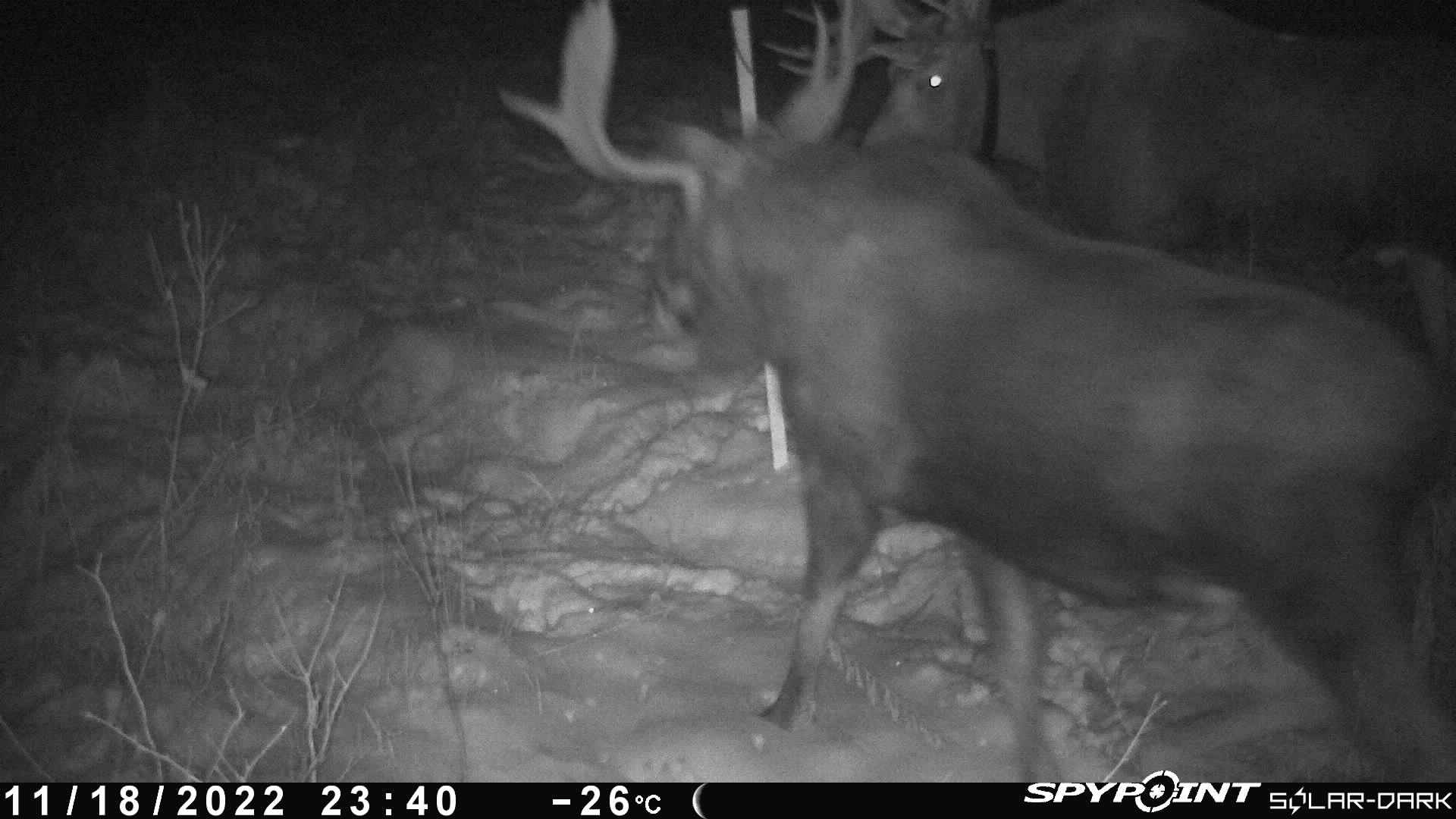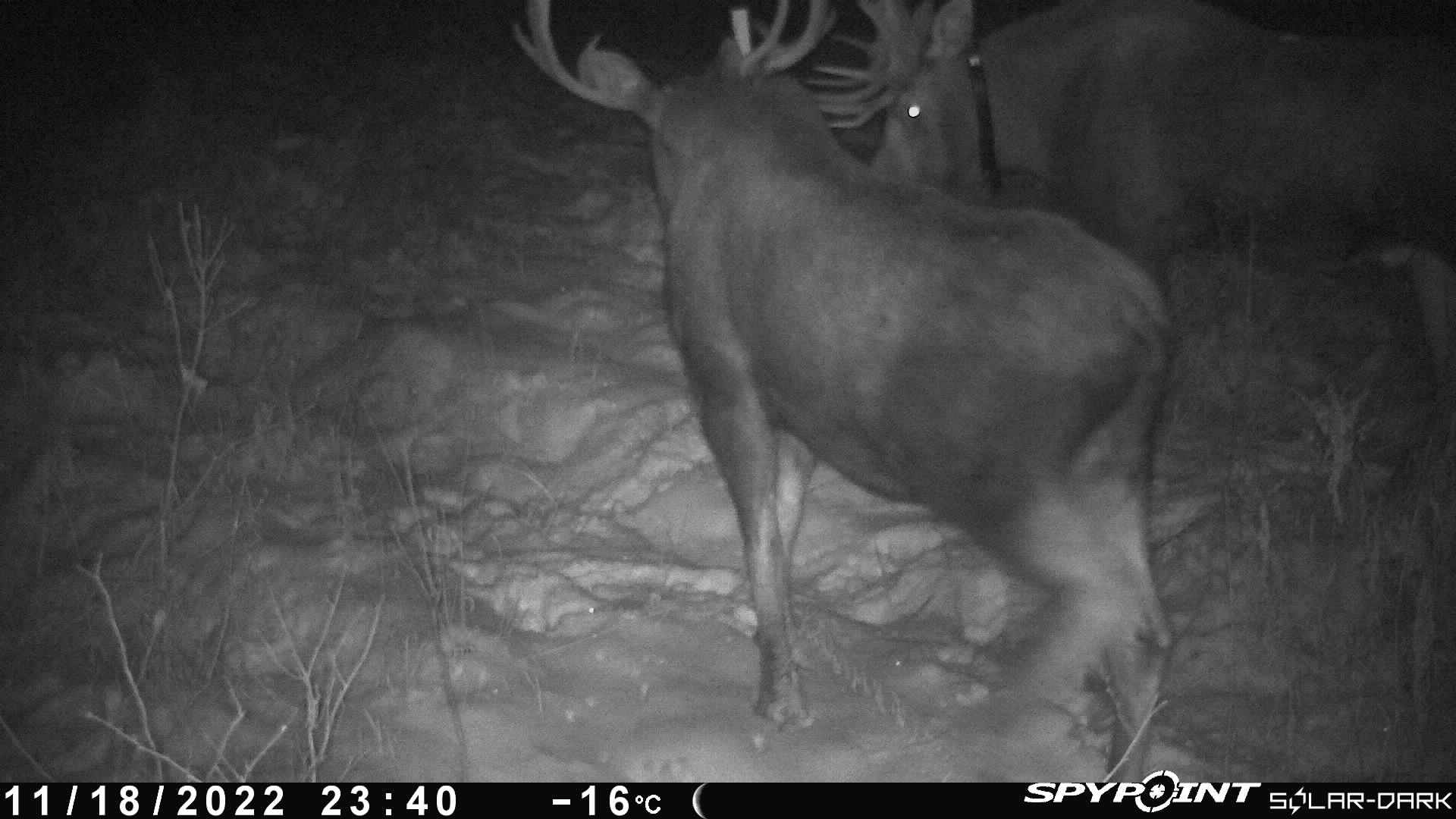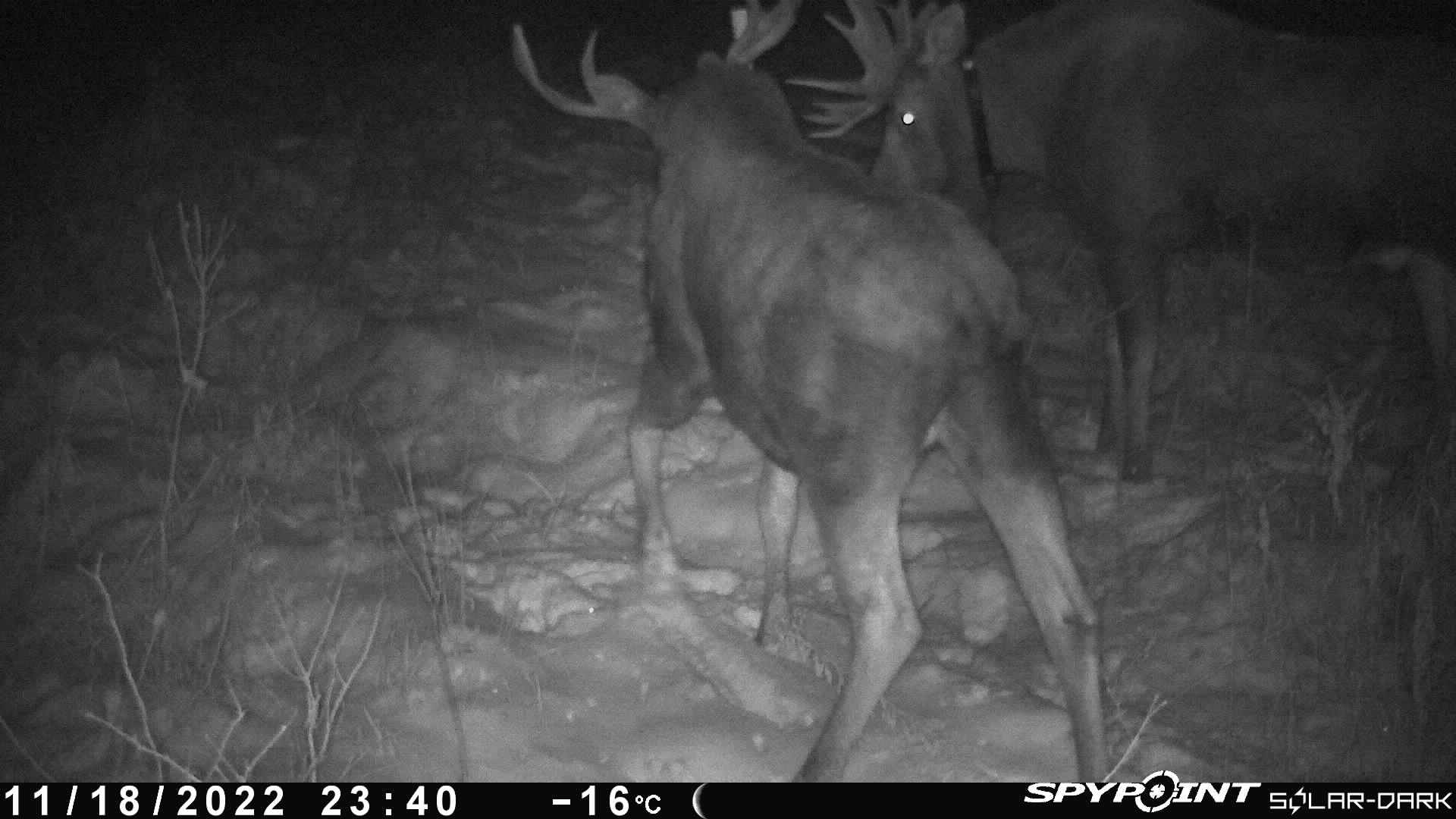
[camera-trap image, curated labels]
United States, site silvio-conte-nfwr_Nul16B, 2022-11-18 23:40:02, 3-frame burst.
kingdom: Animalia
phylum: Chordata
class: Mammalia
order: Artiodactyla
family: Cervidae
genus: Alces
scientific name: Alces alces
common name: moose